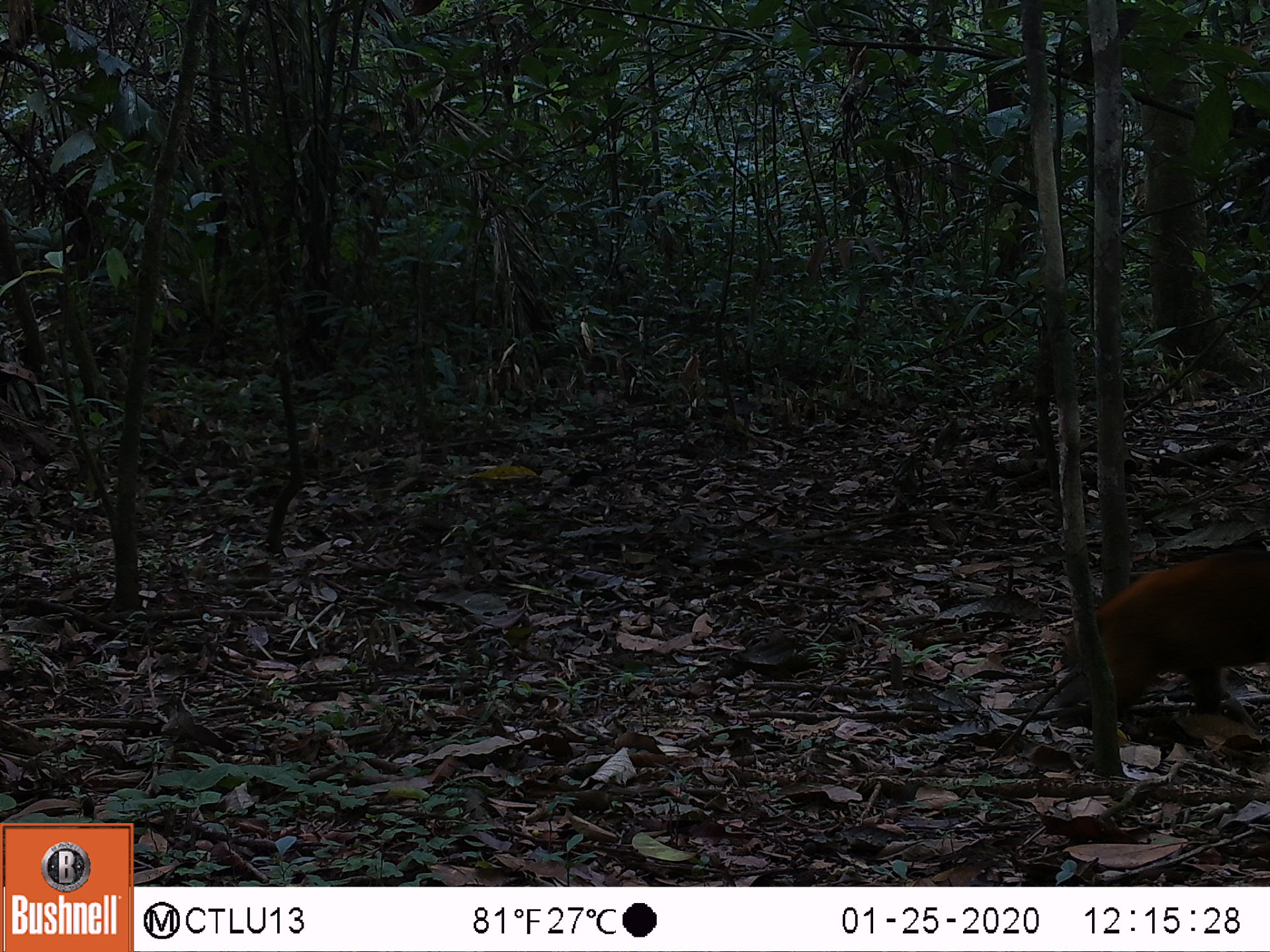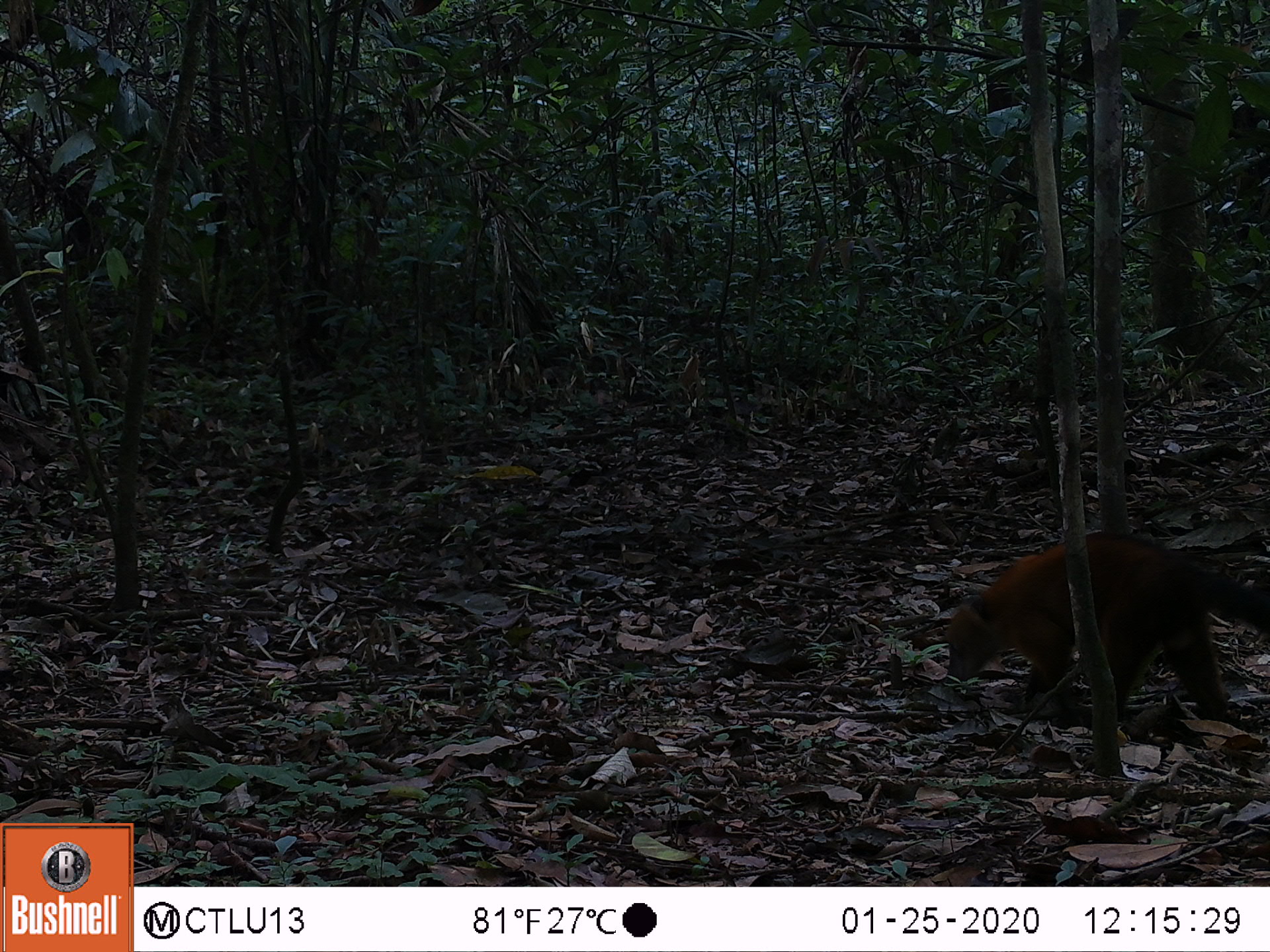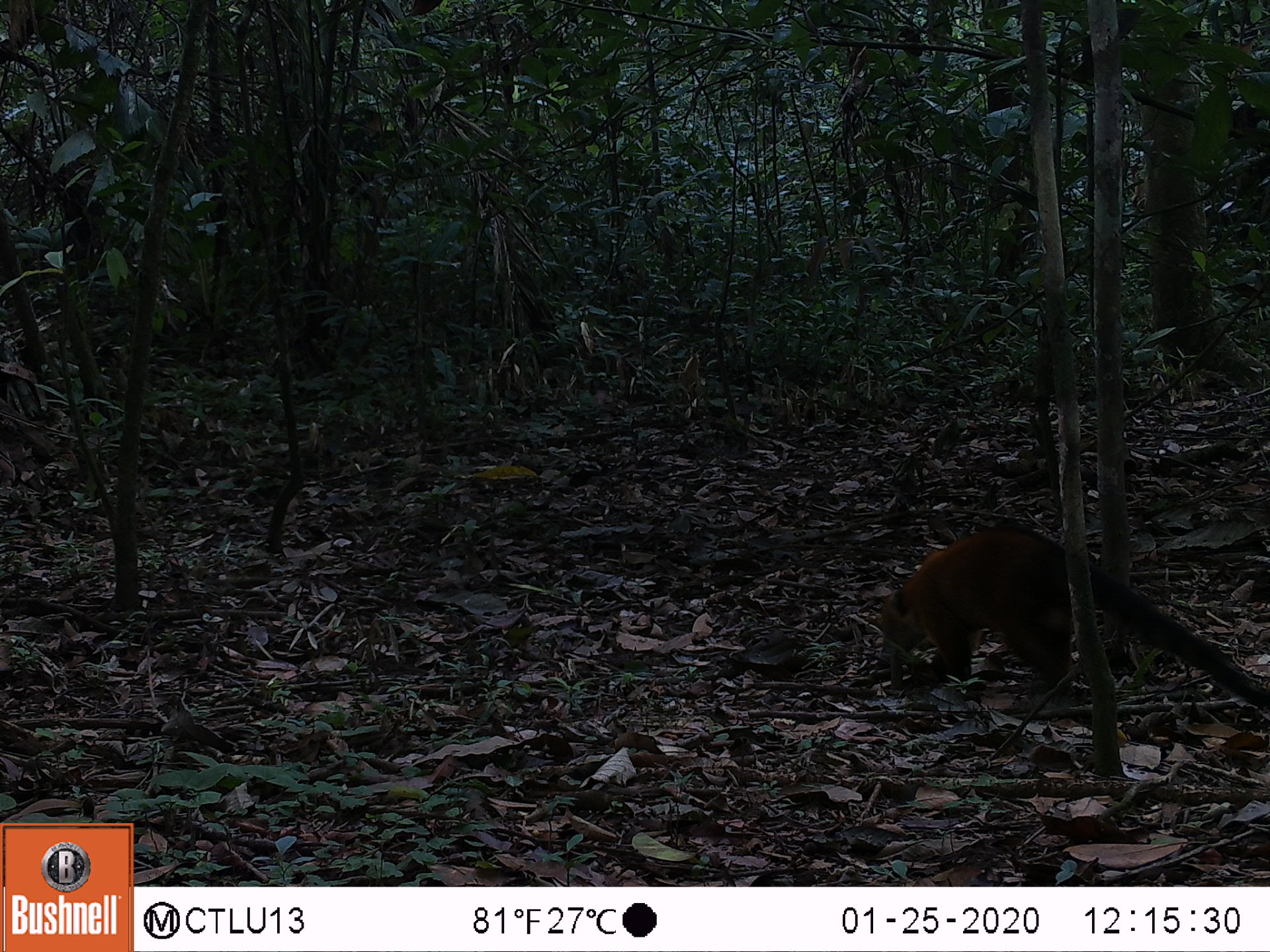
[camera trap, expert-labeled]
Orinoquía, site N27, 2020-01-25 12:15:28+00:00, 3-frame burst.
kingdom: Animalia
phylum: Chordata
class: Mammalia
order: Carnivora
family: Procyonidae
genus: Nasua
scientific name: Nasua nasua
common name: south american coati